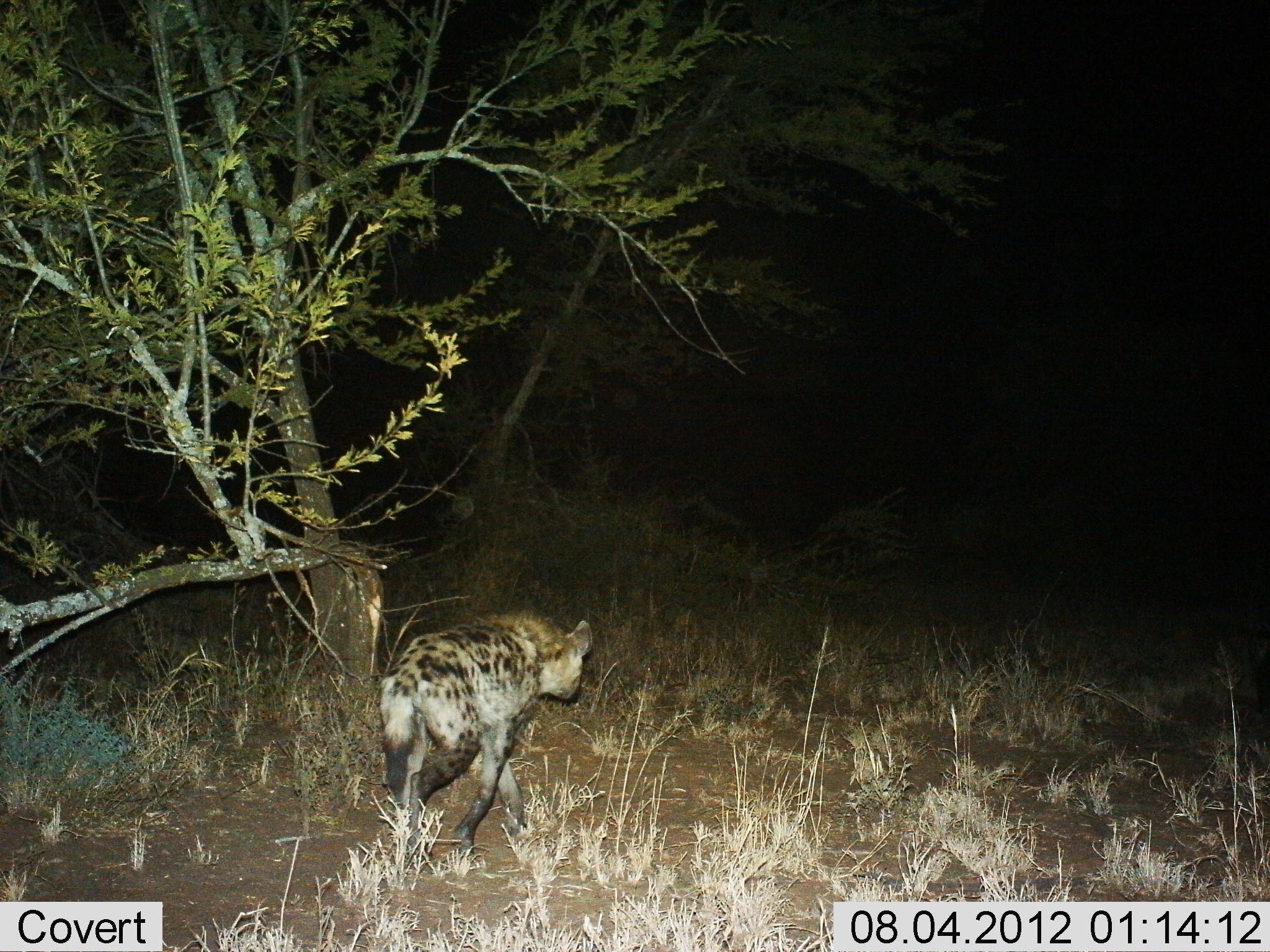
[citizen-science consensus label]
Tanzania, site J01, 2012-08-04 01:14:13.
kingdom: Animalia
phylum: Chordata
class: Mammalia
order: Carnivora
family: Hyaenidae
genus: Crocuta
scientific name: Crocuta crocuta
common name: spotted hyena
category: hyenaspotted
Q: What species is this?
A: Hyenaspotted (spotted hyena) (Crocuta crocuta).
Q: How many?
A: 1.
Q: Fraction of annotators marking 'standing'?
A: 0%.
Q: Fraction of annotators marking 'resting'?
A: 0%.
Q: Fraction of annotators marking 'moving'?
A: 100%.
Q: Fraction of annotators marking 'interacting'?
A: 0%.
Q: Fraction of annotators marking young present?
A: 0%.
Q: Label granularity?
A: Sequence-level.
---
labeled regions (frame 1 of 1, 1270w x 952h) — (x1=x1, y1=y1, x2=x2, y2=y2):
animal: (x1=380, y1=610, x2=592, y2=875)